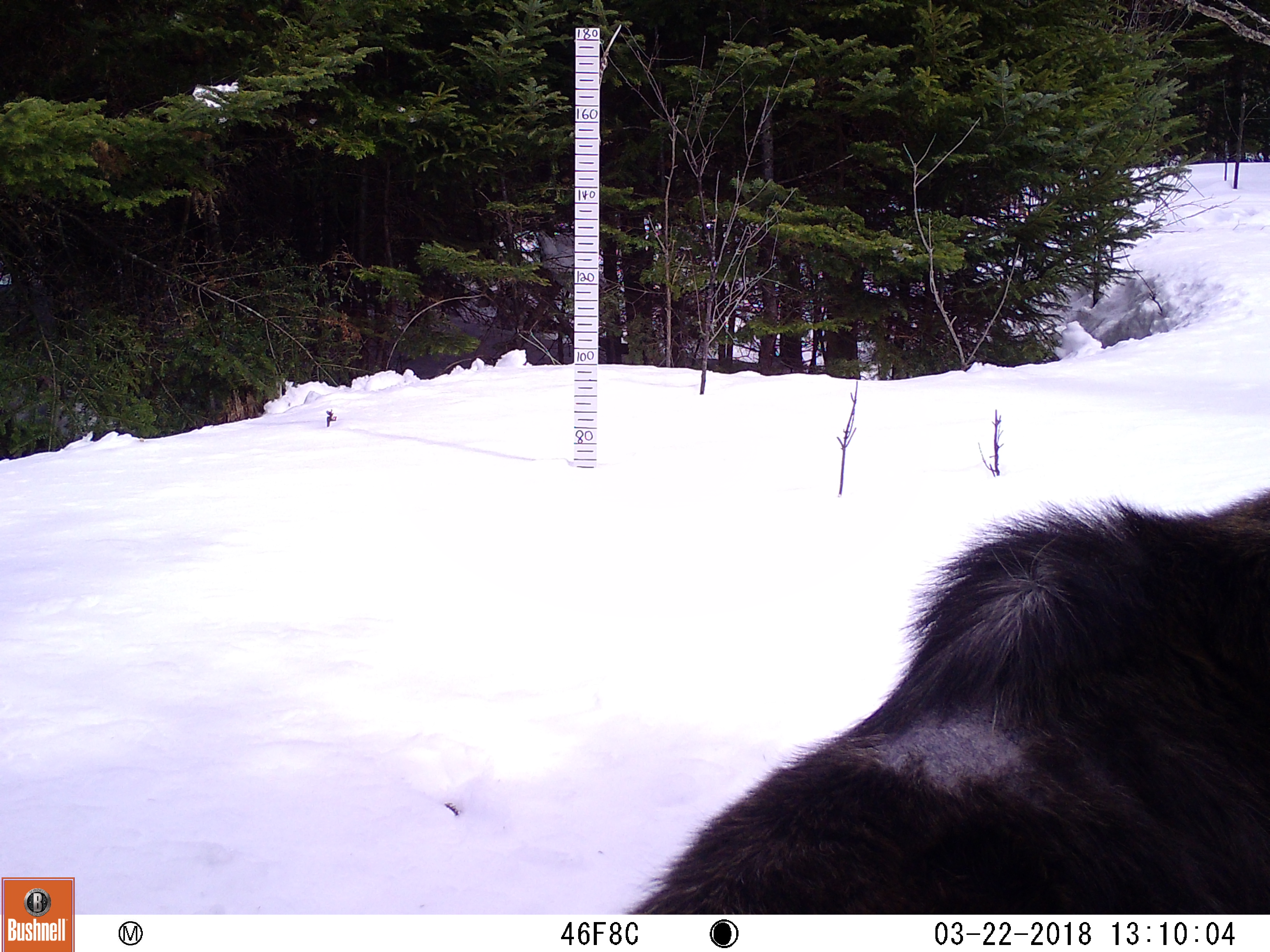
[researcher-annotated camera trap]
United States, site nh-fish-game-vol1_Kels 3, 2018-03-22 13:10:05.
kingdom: Animalia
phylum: Chordata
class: Mammalia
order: Artiodactyla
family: Cervidae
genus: Alces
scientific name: Alces alces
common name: moose